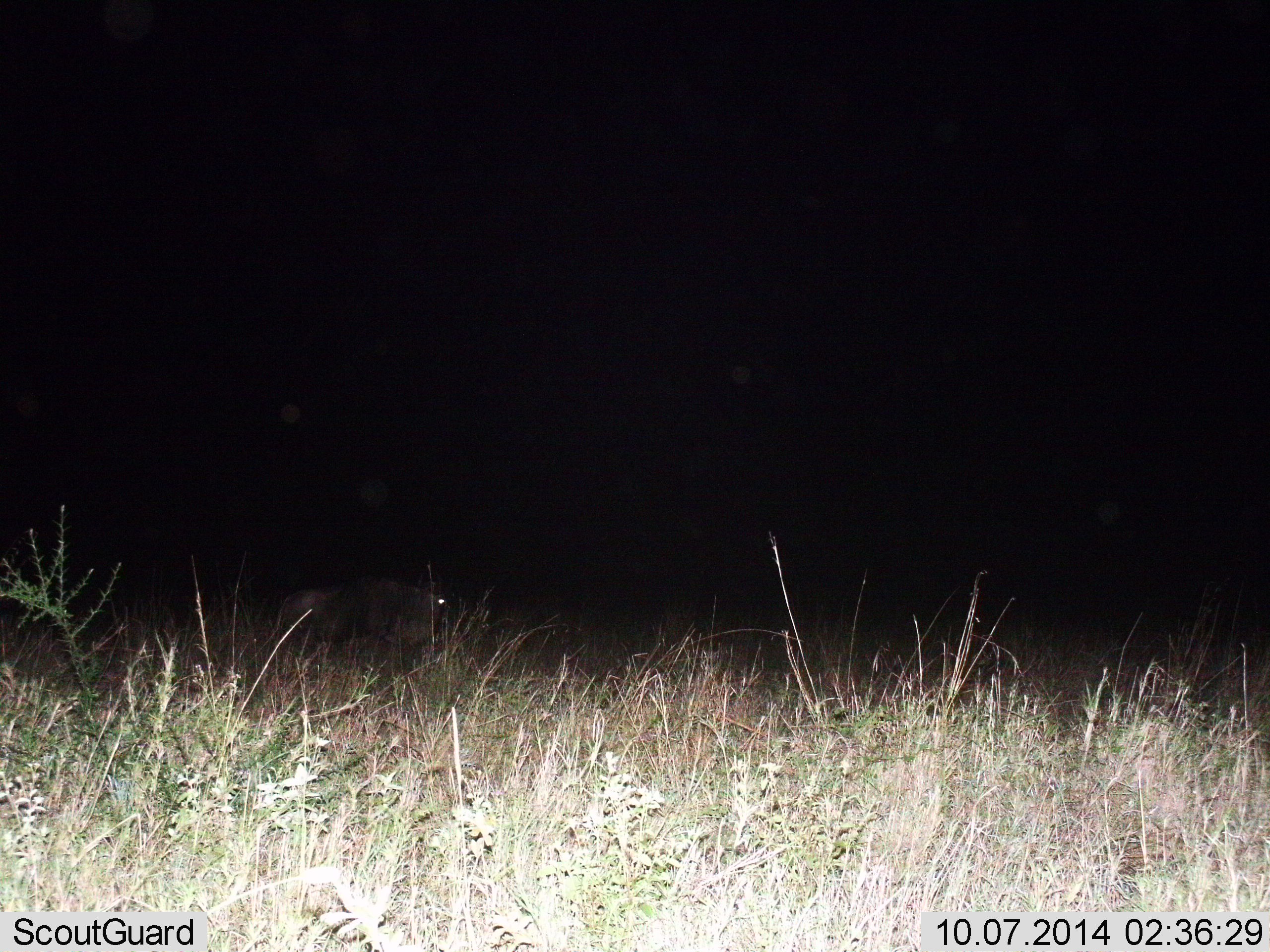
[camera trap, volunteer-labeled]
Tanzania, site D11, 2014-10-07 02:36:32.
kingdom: Animalia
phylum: Chordata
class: Mammalia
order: Artiodactyla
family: Bovidae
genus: Connochaetes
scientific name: Connochaetes taurinus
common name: blue wildebeest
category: wildebeest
Wildebeest (blue wildebeest) (Connochaetes taurinus), count 1. Behavior (volunteer vote fractions): standing 64%, resting 0%, moving 36%, interacting 0%. Young present (vote fraction): 0%. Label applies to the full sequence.